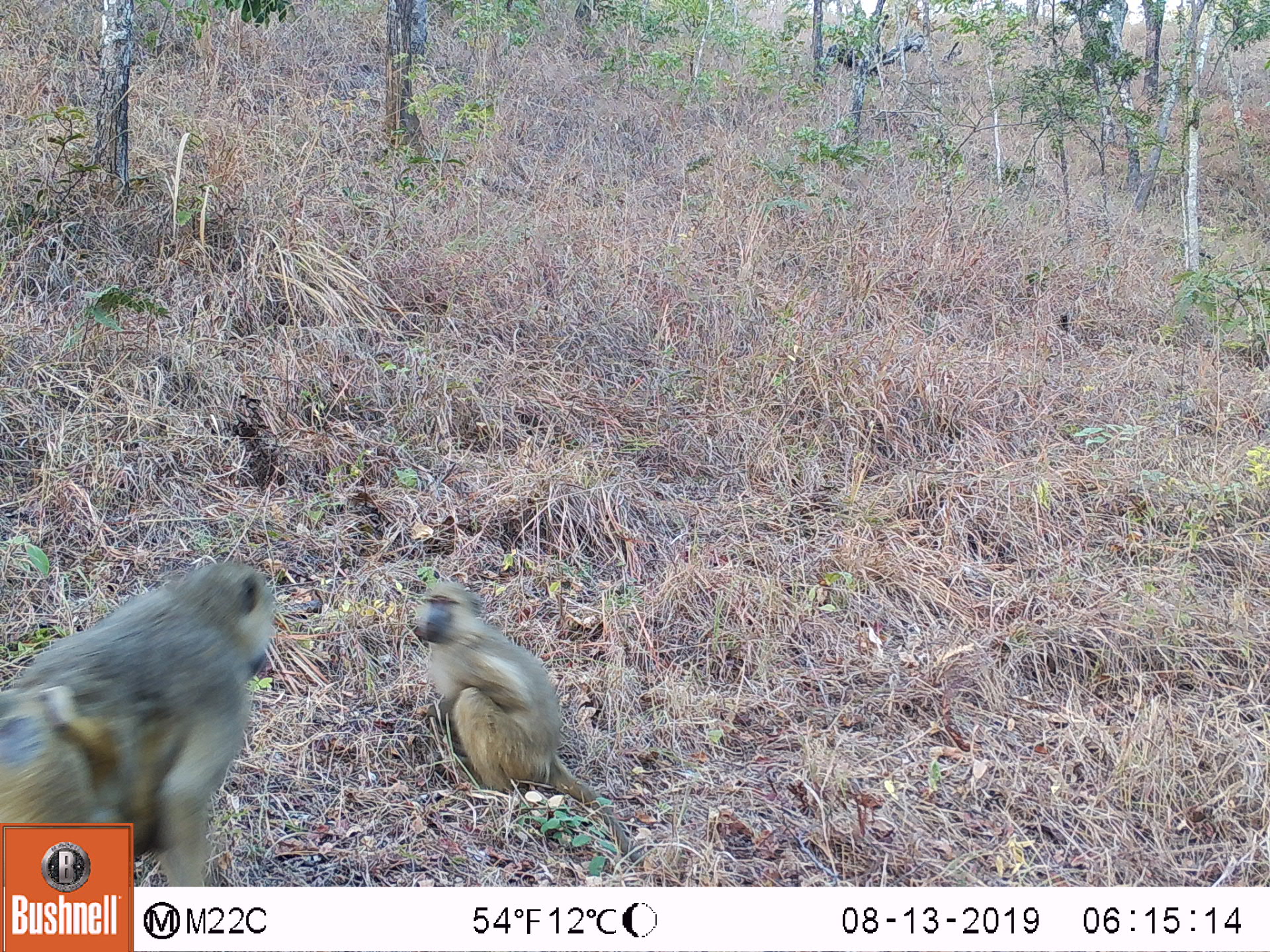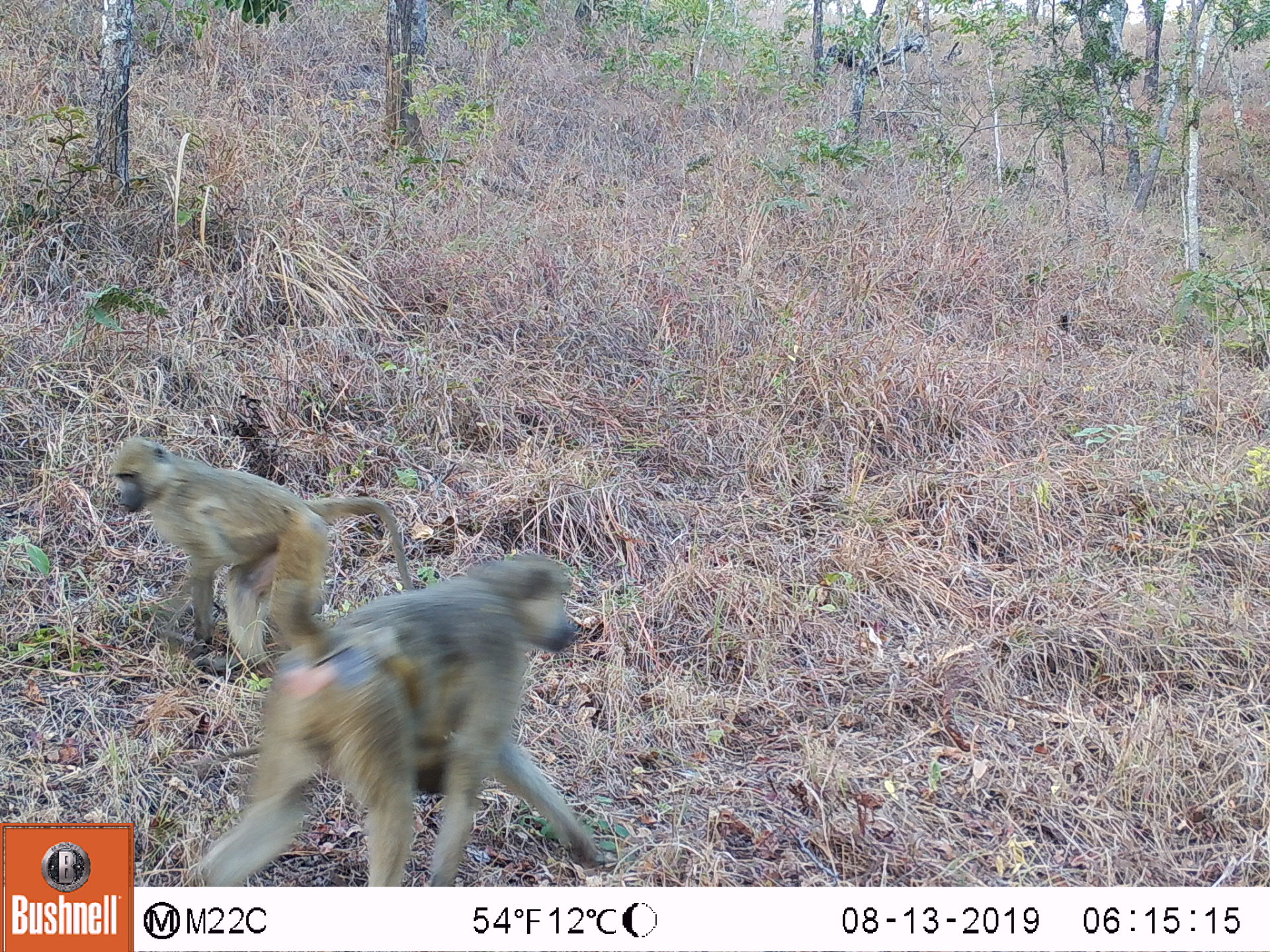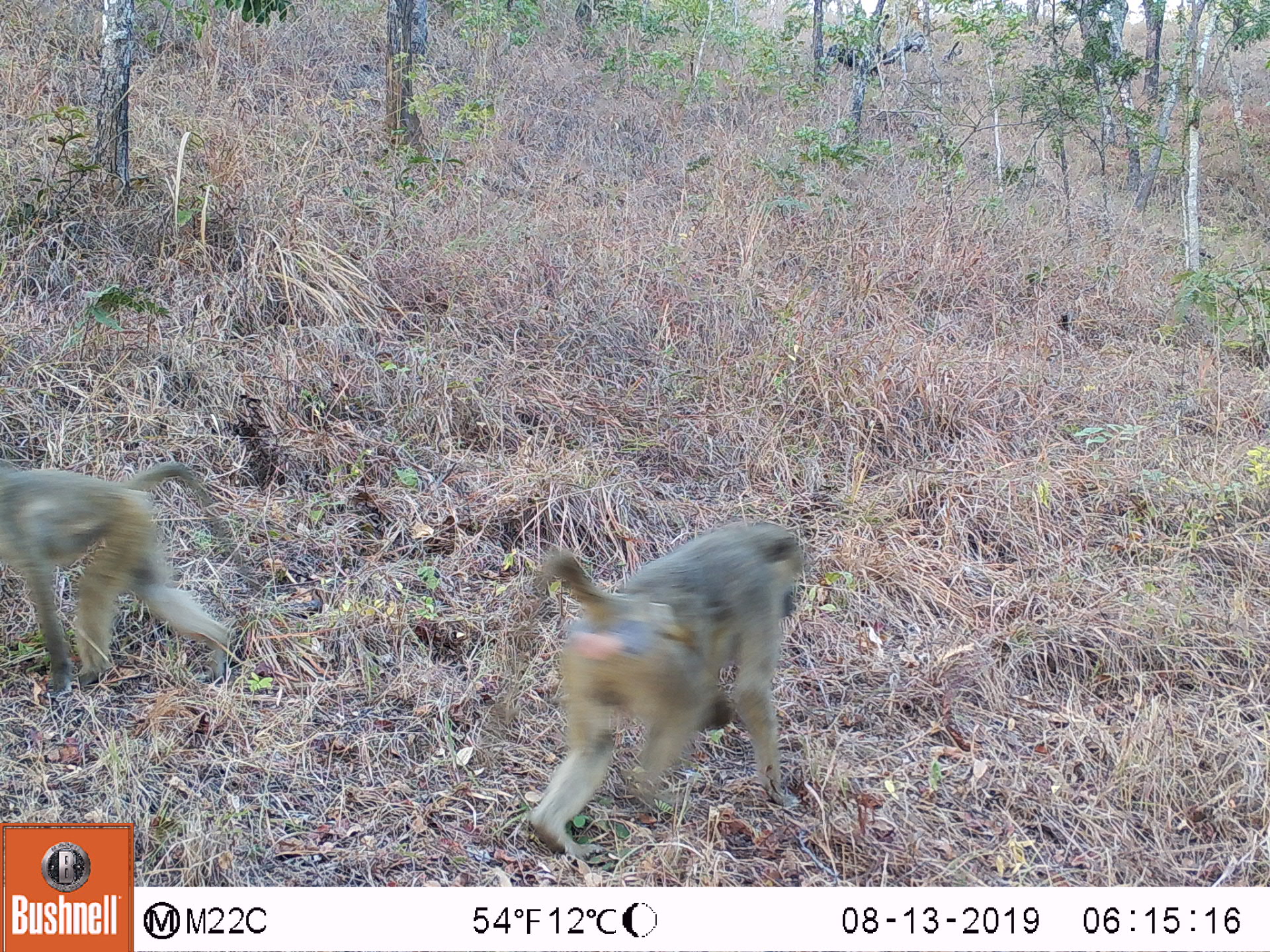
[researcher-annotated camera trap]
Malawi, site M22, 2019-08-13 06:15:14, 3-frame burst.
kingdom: Animalia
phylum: Chordata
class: Mammalia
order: Primates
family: Cercopithecidae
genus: Papio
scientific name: Papio cynocephalus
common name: yellow baboon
Yellow baboon (Papio cynocephalus), count 2.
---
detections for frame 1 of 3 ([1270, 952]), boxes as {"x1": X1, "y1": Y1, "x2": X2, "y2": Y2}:
yellow baboon: {"x1": 4, "y1": 557, "x2": 271, "y2": 820}; {"x1": 413, "y1": 581, "x2": 644, "y2": 860}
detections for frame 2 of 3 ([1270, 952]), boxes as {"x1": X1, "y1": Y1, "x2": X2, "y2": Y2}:
yellow baboon: {"x1": 201, "y1": 548, "x2": 597, "y2": 886}; {"x1": 106, "y1": 437, "x2": 417, "y2": 674}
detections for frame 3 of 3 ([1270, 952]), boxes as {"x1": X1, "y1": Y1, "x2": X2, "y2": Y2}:
yellow baboon: {"x1": 524, "y1": 524, "x2": 809, "y2": 858}; {"x1": 2, "y1": 450, "x2": 241, "y2": 692}